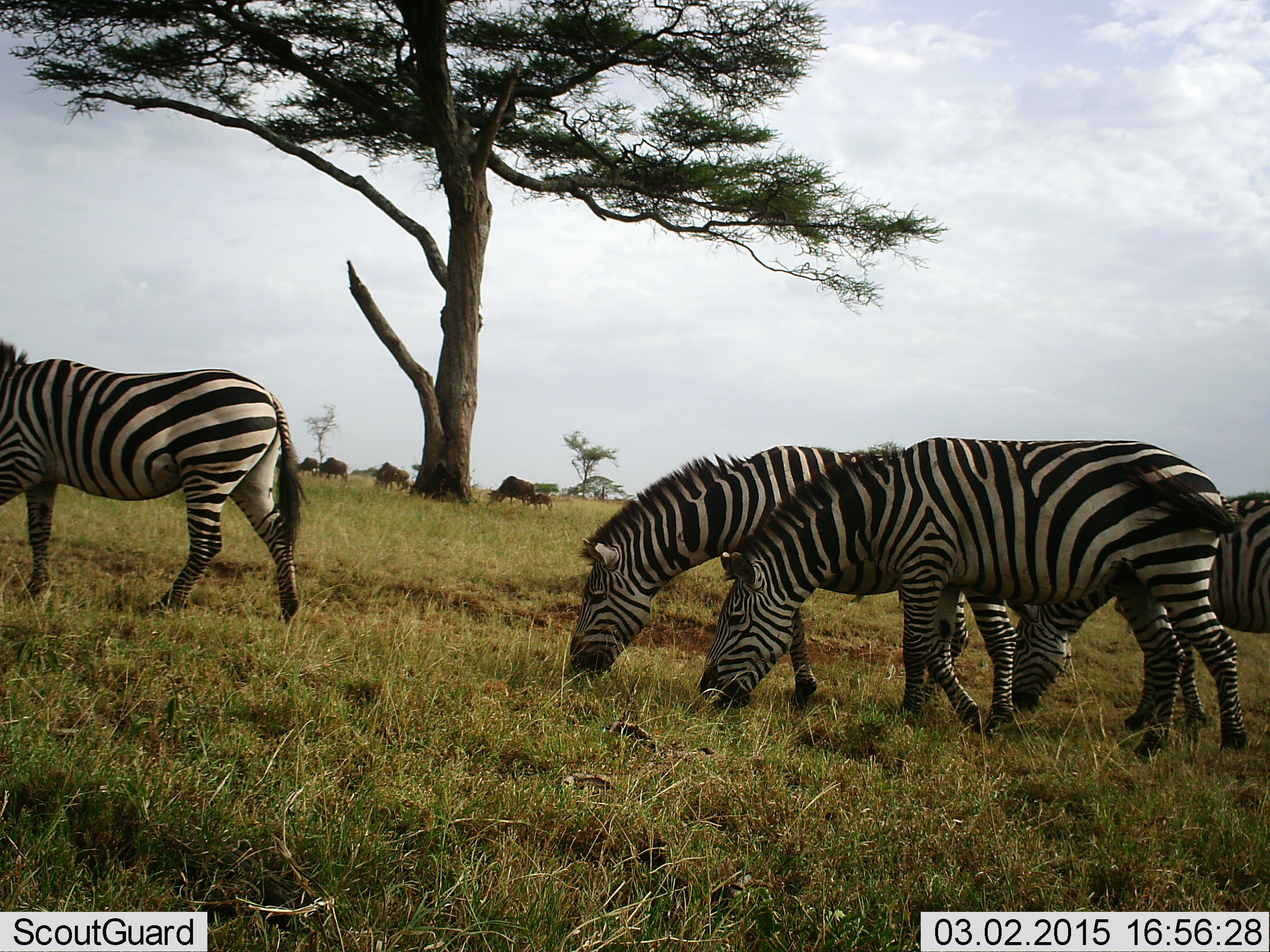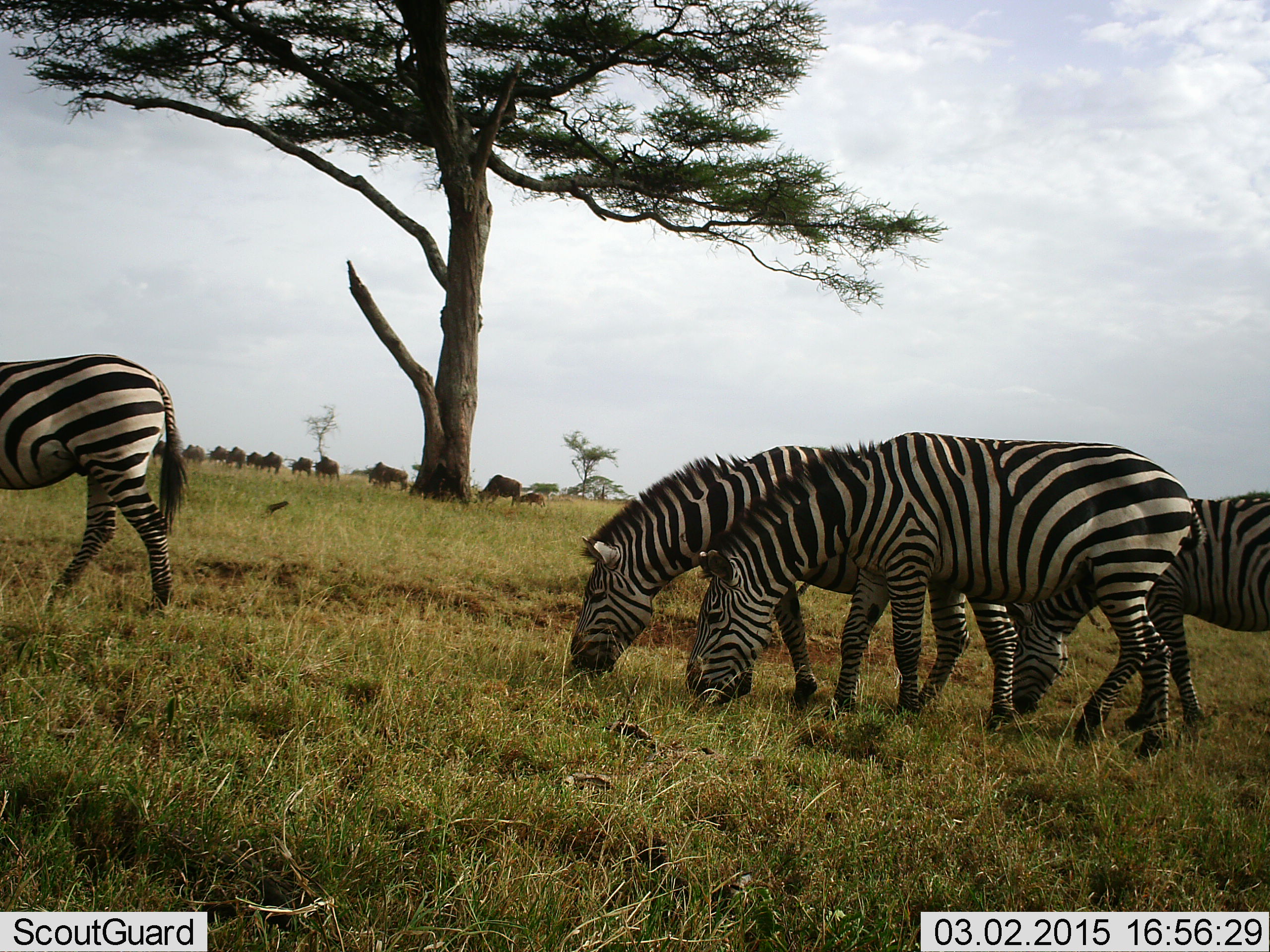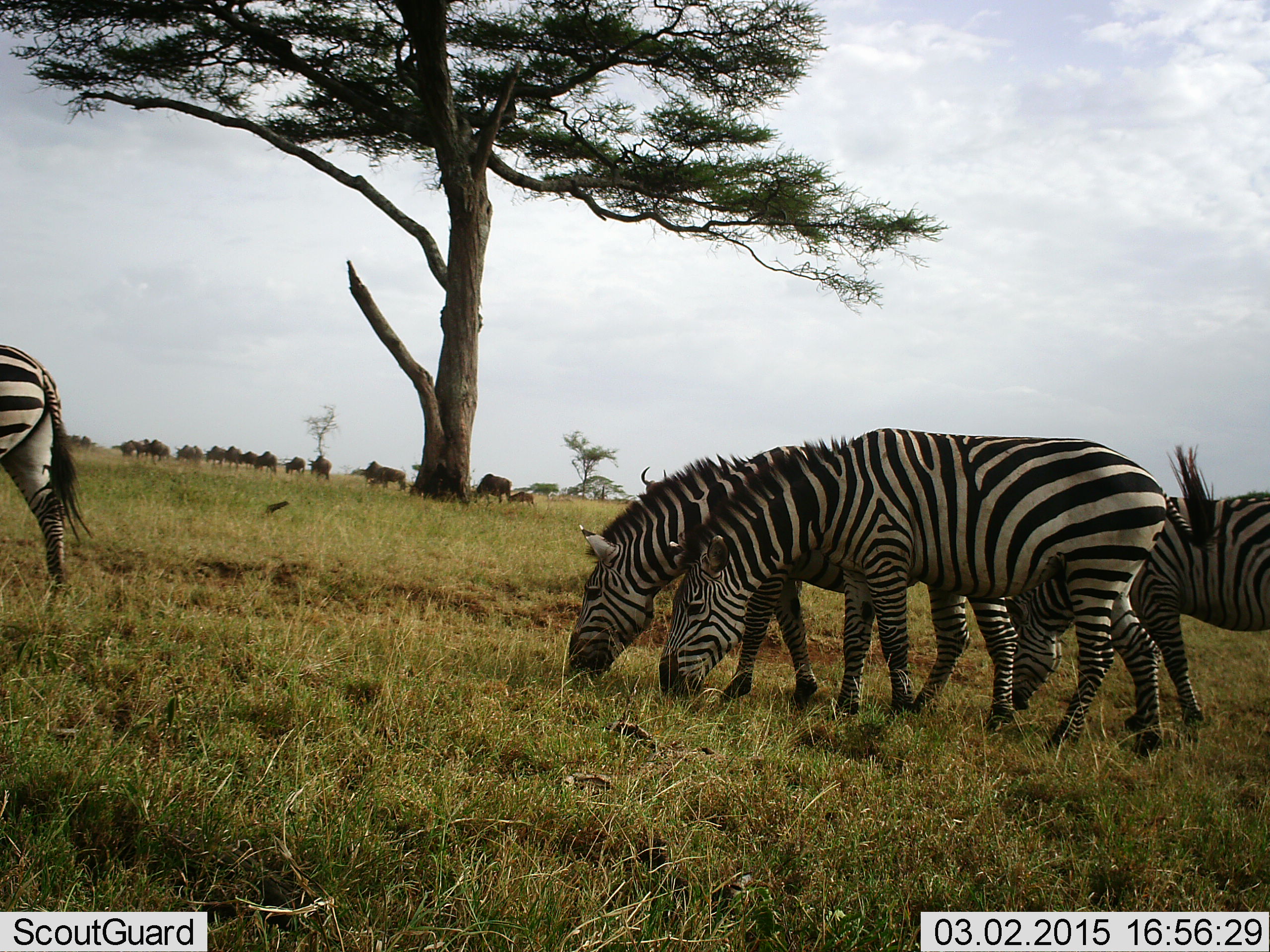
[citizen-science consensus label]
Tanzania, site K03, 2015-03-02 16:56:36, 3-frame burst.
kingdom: Animalia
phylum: Chordata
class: Mammalia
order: Artiodactyla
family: Bovidae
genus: Connochaetes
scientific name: Connochaetes taurinus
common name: blue wildebeest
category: wildebeest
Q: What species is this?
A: Wildebeest (blue wildebeest) (Connochaetes taurinus).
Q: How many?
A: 11-50.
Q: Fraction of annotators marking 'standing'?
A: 0%.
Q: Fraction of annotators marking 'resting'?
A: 0%.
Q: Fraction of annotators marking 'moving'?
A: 70%.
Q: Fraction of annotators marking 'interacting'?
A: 0%.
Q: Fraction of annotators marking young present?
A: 60%.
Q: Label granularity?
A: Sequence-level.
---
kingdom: Animalia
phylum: Chordata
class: Mammalia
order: Perissodactyla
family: Equidae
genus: Equus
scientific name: Equus quagga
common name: plains zebra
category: zebra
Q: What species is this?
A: Zebra (plains zebra) (Equus quagga).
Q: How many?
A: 4.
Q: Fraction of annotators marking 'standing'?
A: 0%.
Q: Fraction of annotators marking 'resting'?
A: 0%.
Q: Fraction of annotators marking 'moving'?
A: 42%.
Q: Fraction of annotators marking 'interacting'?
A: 0%.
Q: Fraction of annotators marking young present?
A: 0%.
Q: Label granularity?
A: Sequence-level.